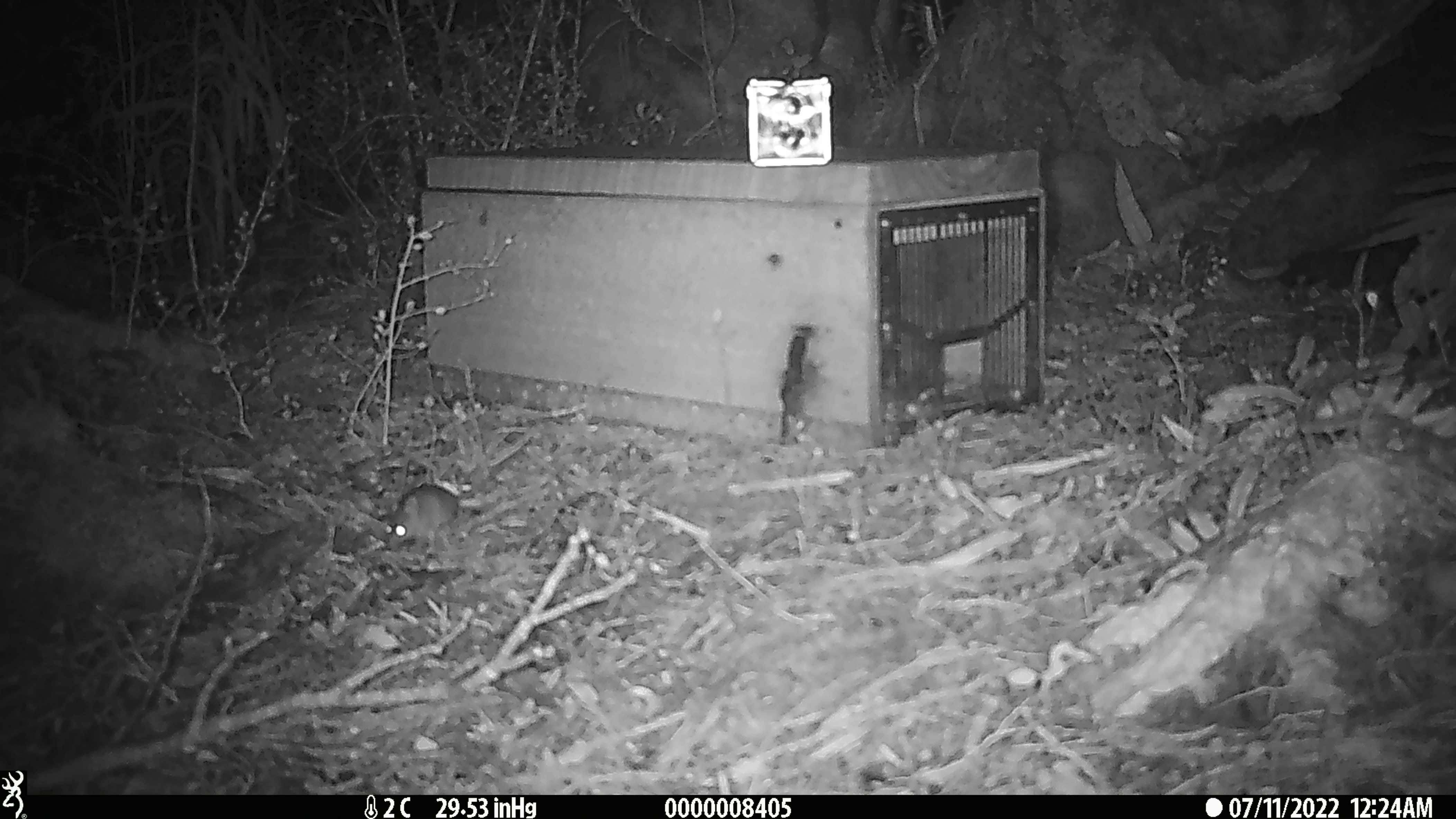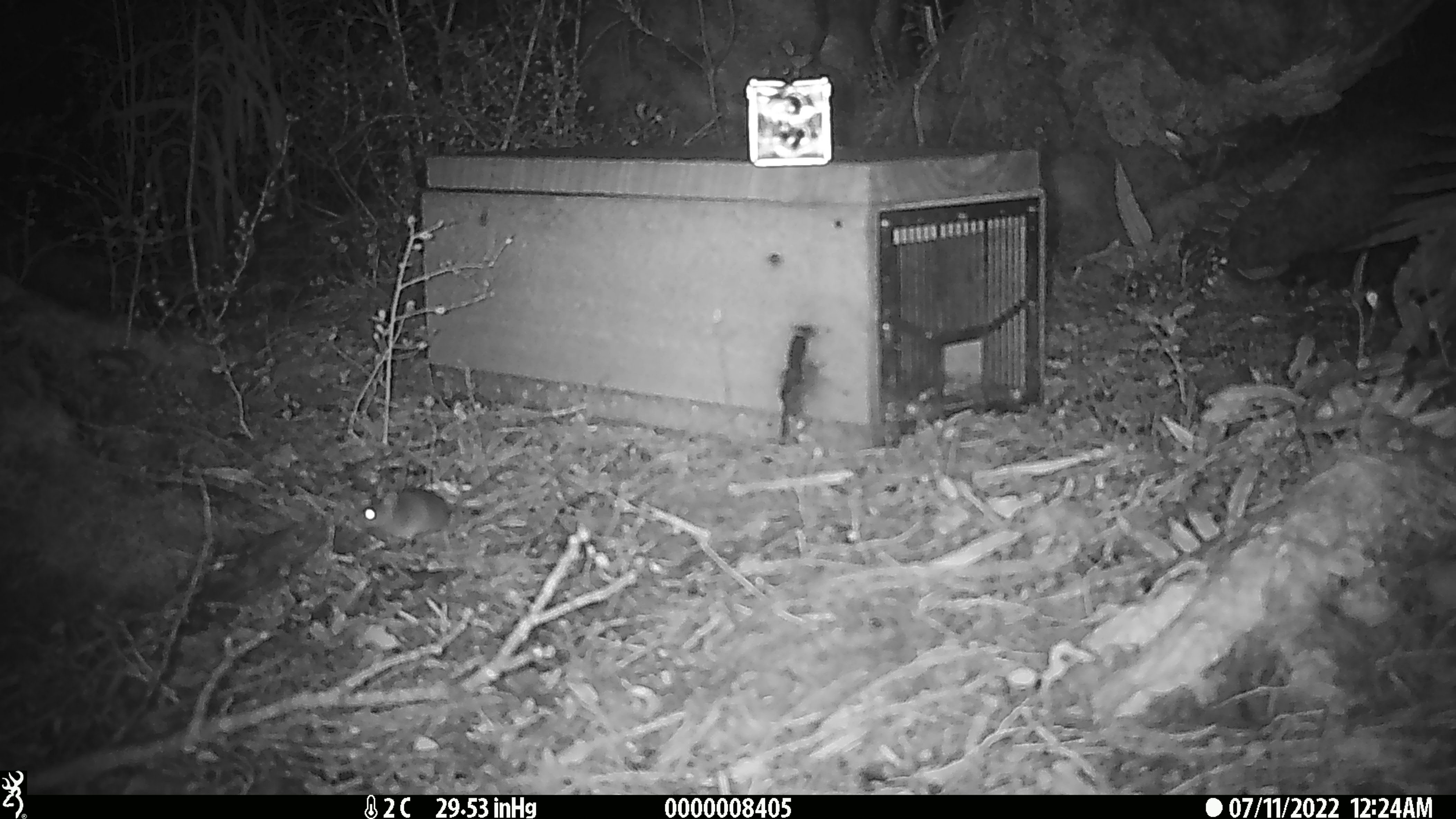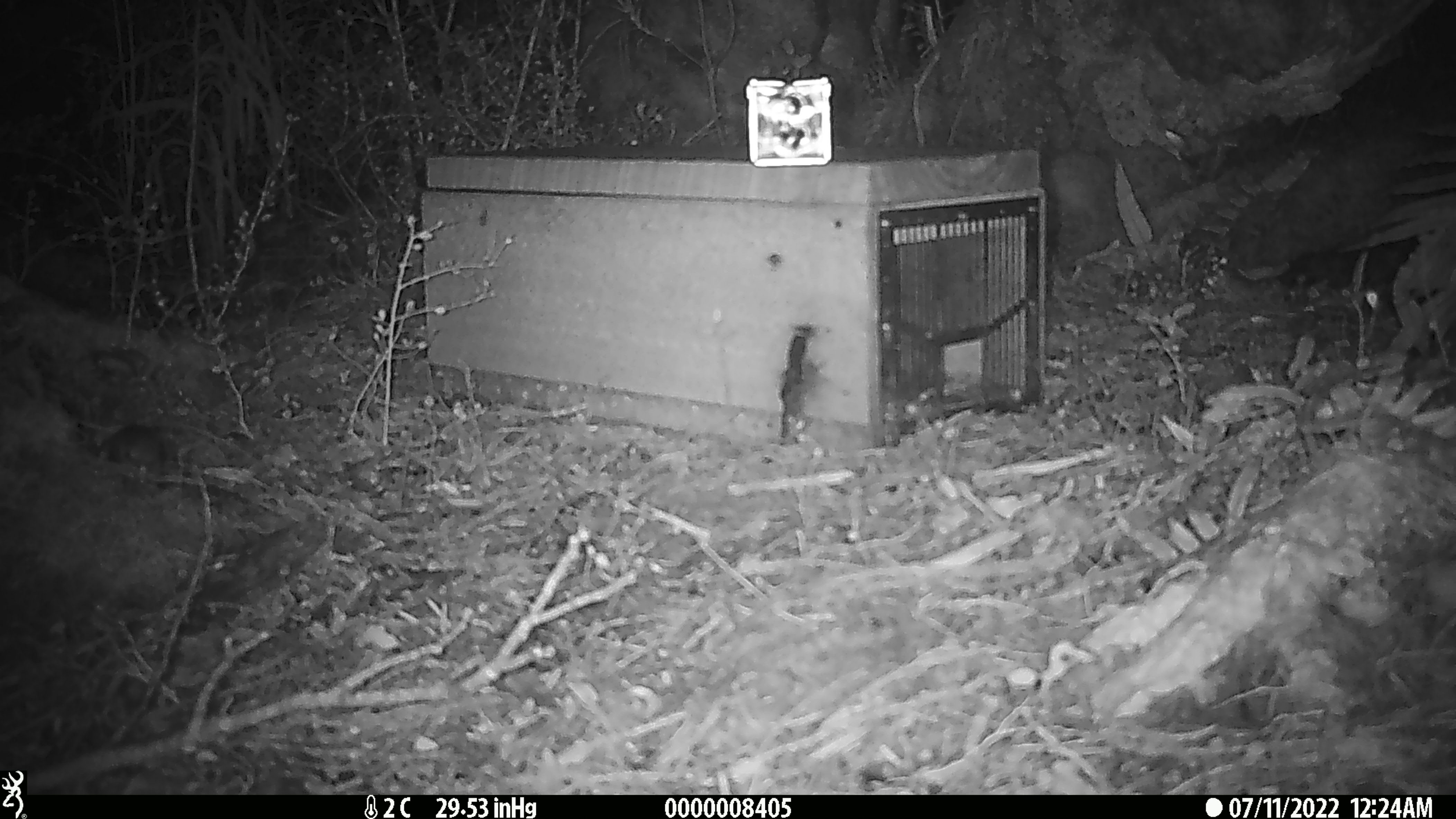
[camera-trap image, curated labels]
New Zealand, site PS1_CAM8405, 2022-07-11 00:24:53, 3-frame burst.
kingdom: Animalia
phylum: Chordata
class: Mammalia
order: Rodentia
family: Muridae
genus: Mus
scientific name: Mus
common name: mouse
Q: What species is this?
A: Mouse (Mus).